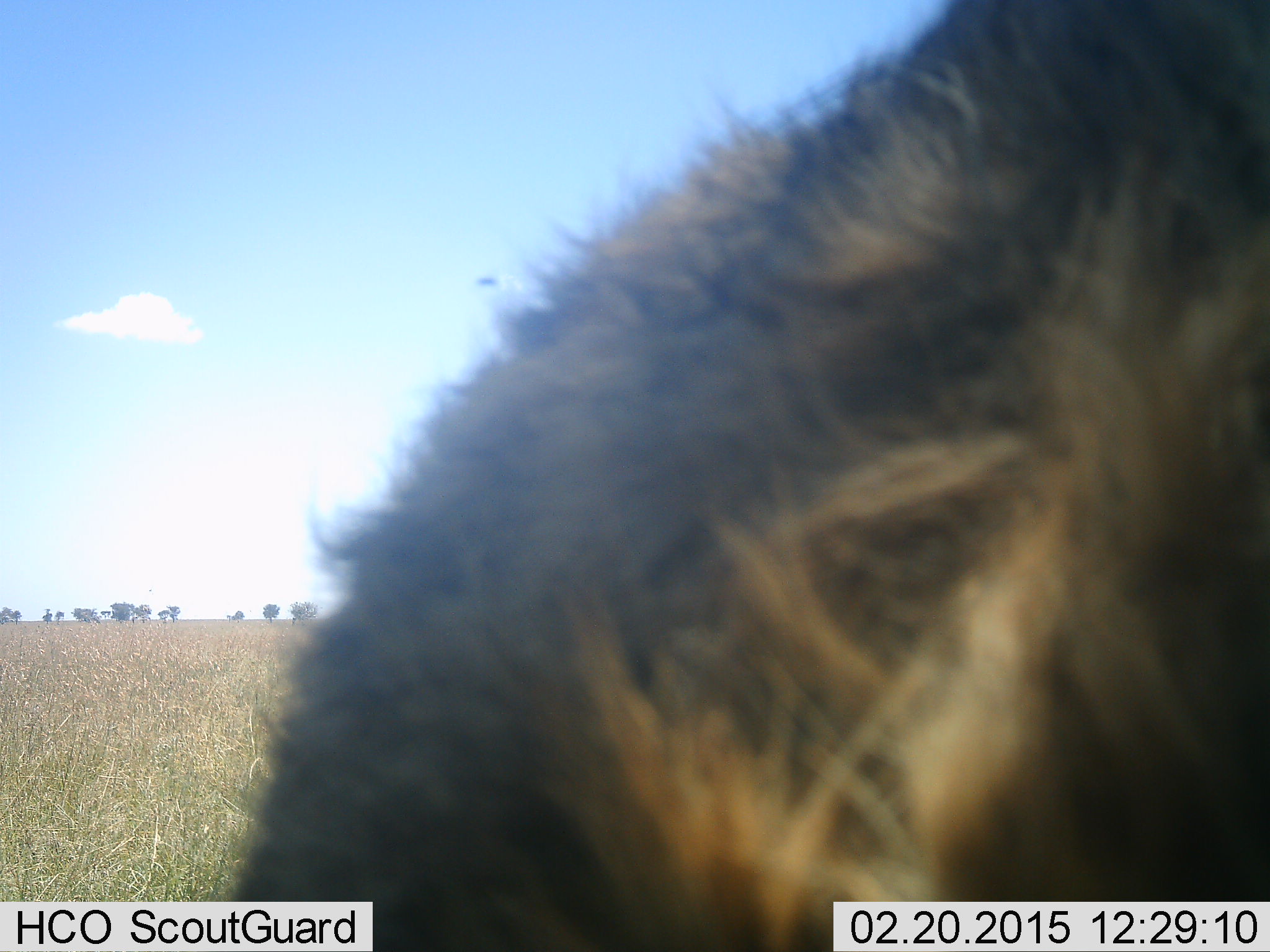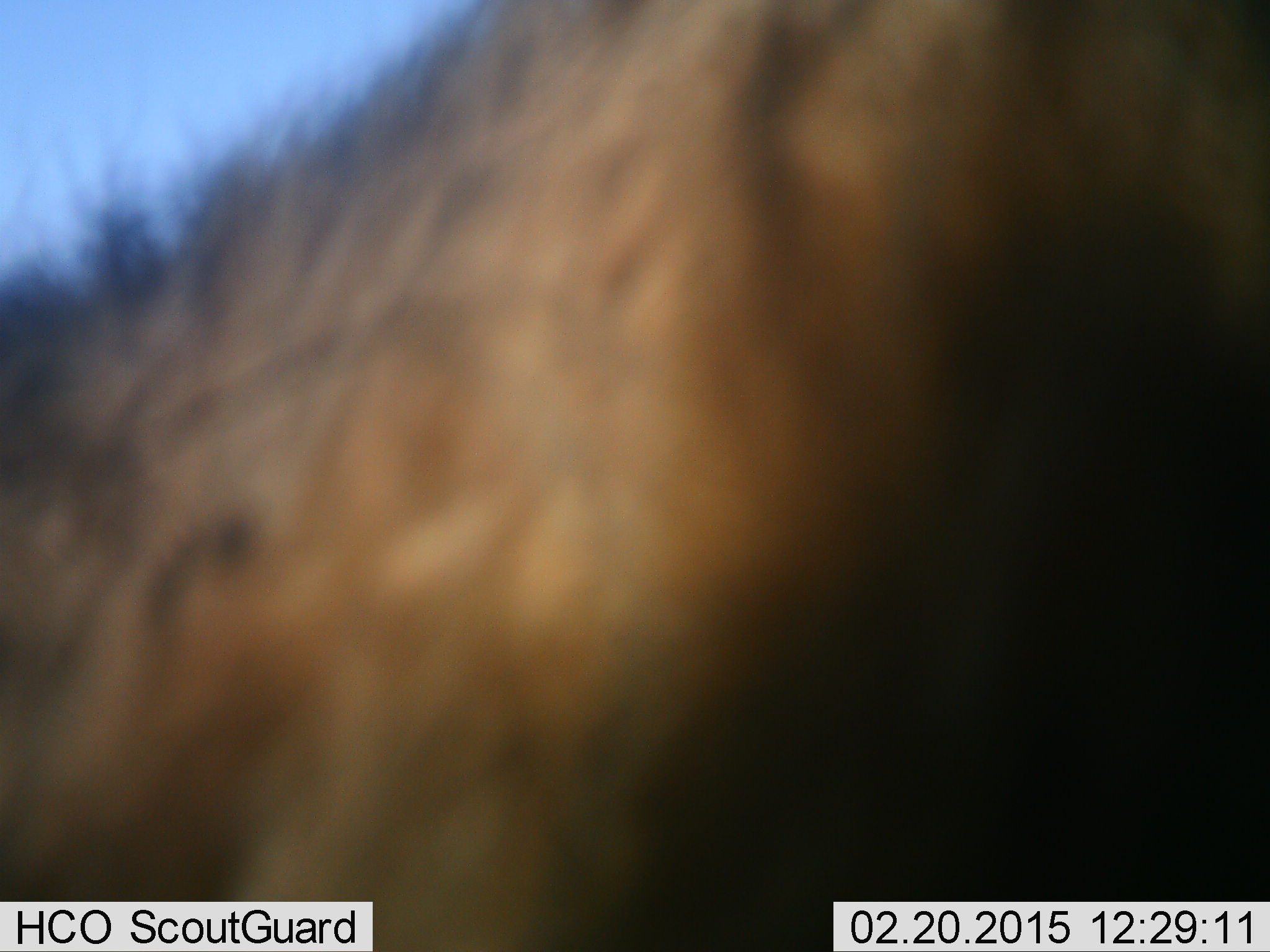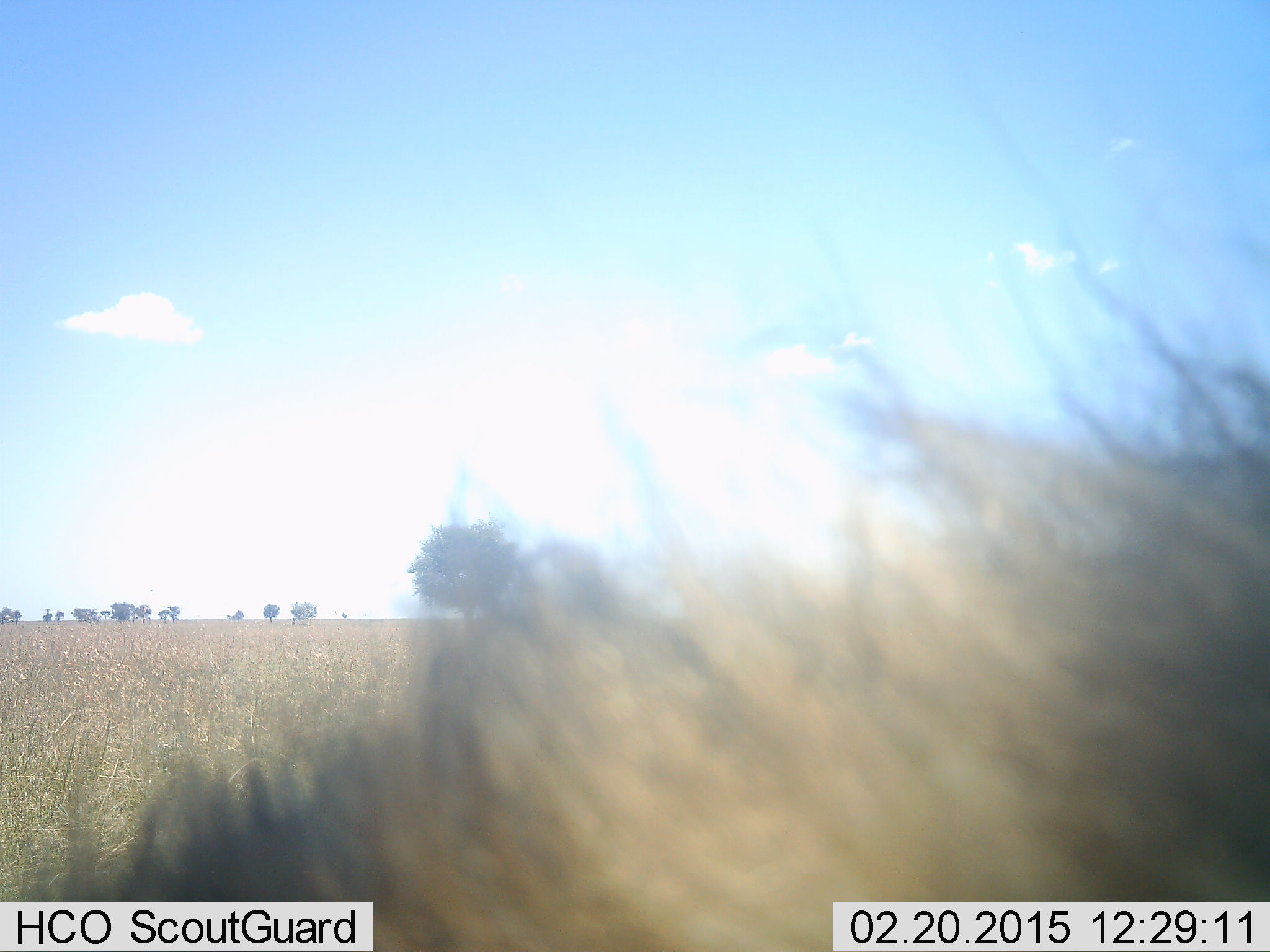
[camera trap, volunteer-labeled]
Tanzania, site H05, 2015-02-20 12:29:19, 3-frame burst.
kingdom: Animalia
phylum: Chordata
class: Mammalia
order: Artiodactyla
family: Bovidae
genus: Connochaetes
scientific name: Connochaetes taurinus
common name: blue wildebeest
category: wildebeest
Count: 1.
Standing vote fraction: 100%.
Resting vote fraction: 0%.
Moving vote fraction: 0%.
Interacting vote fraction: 0%.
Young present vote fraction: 0%.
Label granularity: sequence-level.